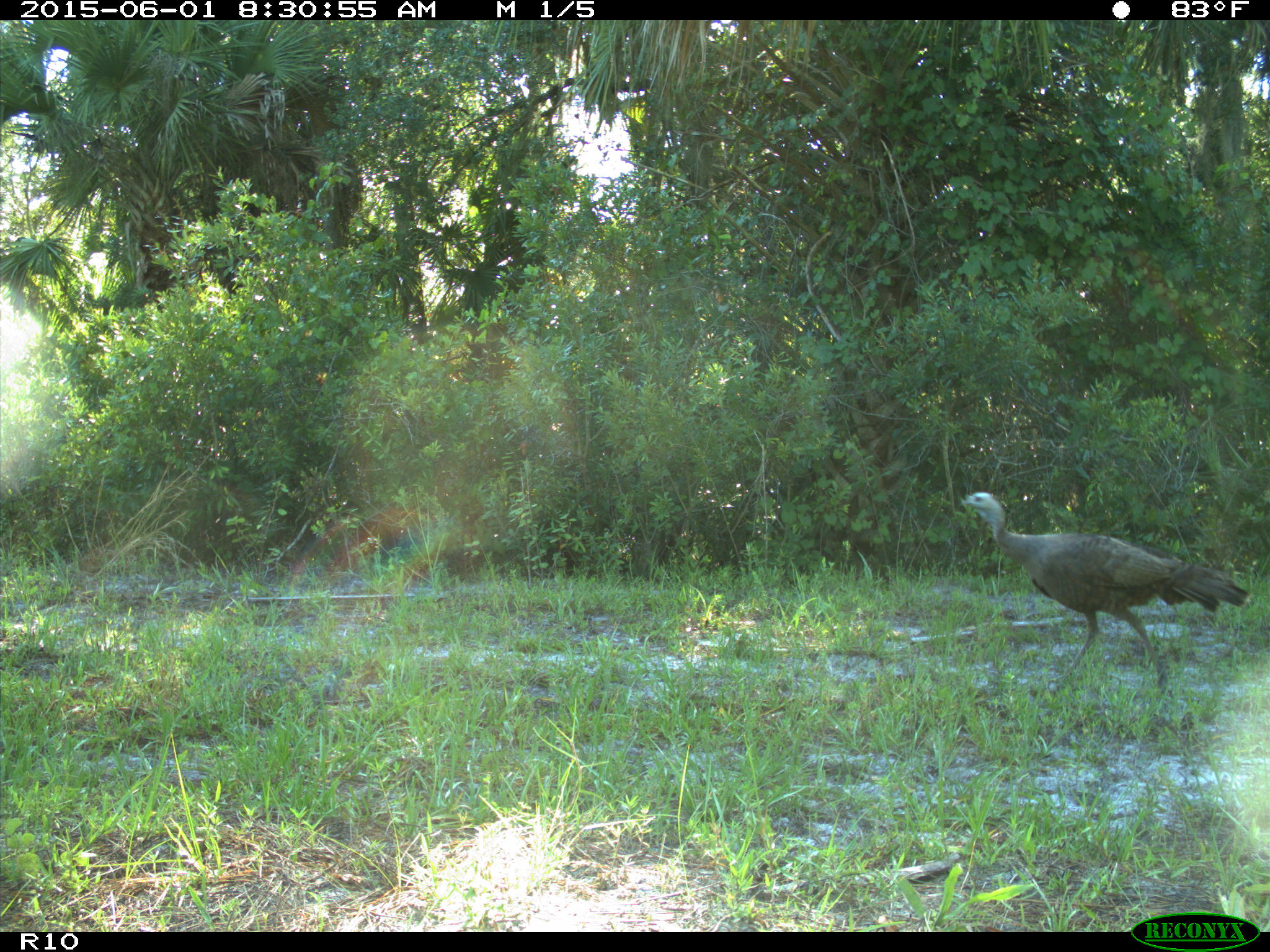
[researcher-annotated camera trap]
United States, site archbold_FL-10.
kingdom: Animalia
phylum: Chordata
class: Aves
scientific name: Aves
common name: birds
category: unidentified bird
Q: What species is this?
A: Unidentified bird (birds) (Aves).